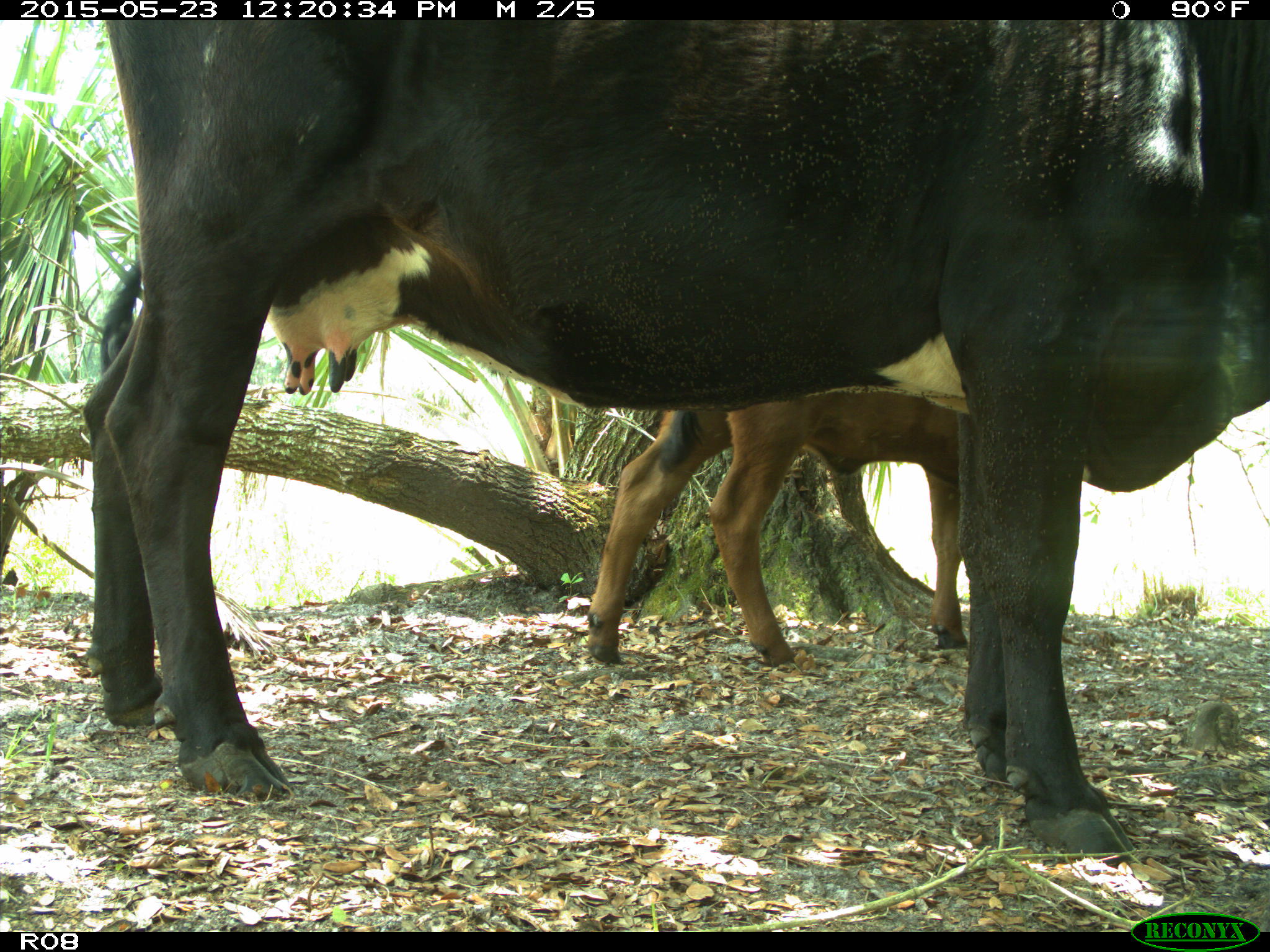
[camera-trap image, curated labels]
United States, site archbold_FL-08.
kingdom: Animalia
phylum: Chordata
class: Mammalia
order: Artiodactyla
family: Bovidae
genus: Bos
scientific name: Bos taurus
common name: domestic cow